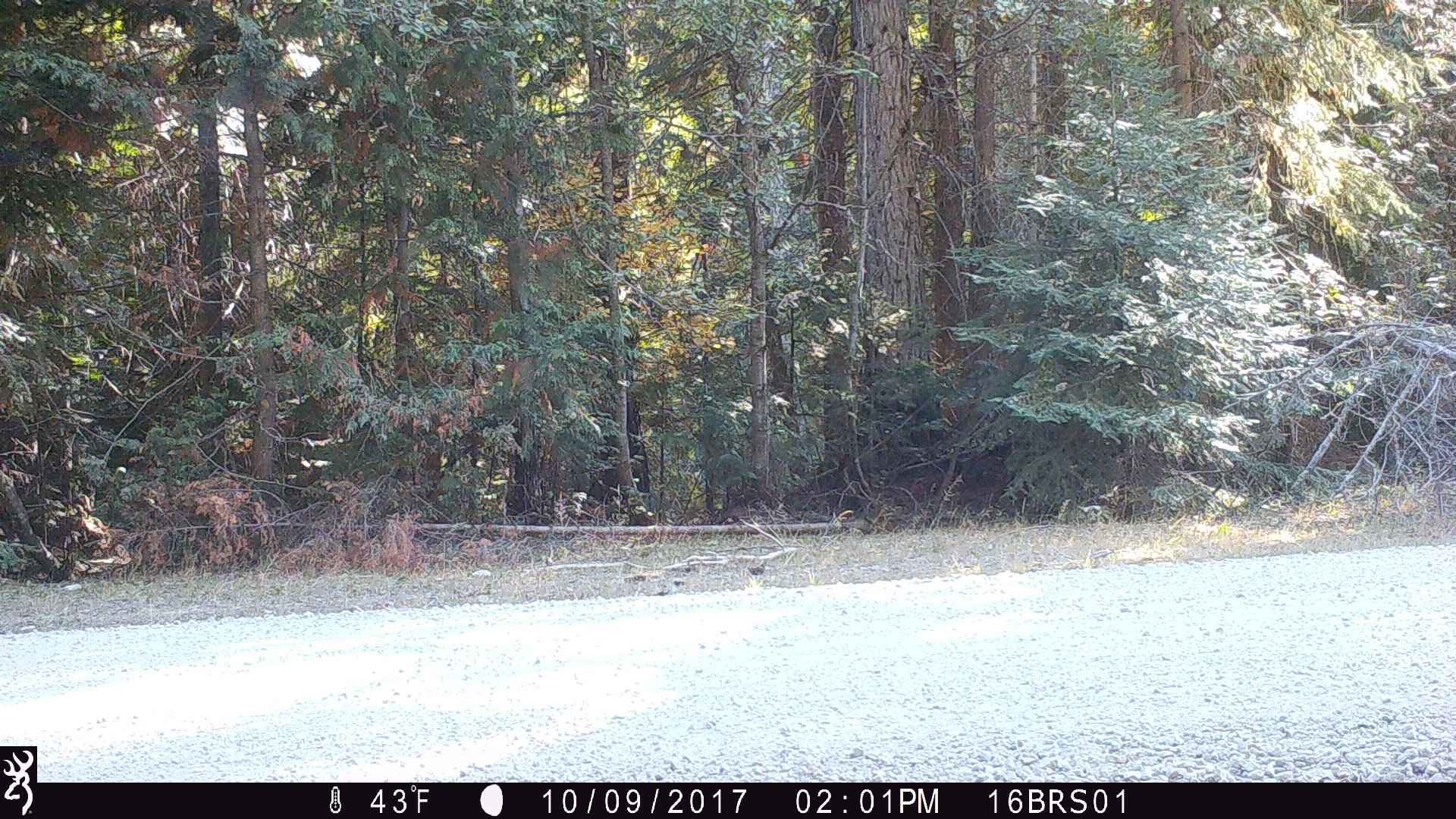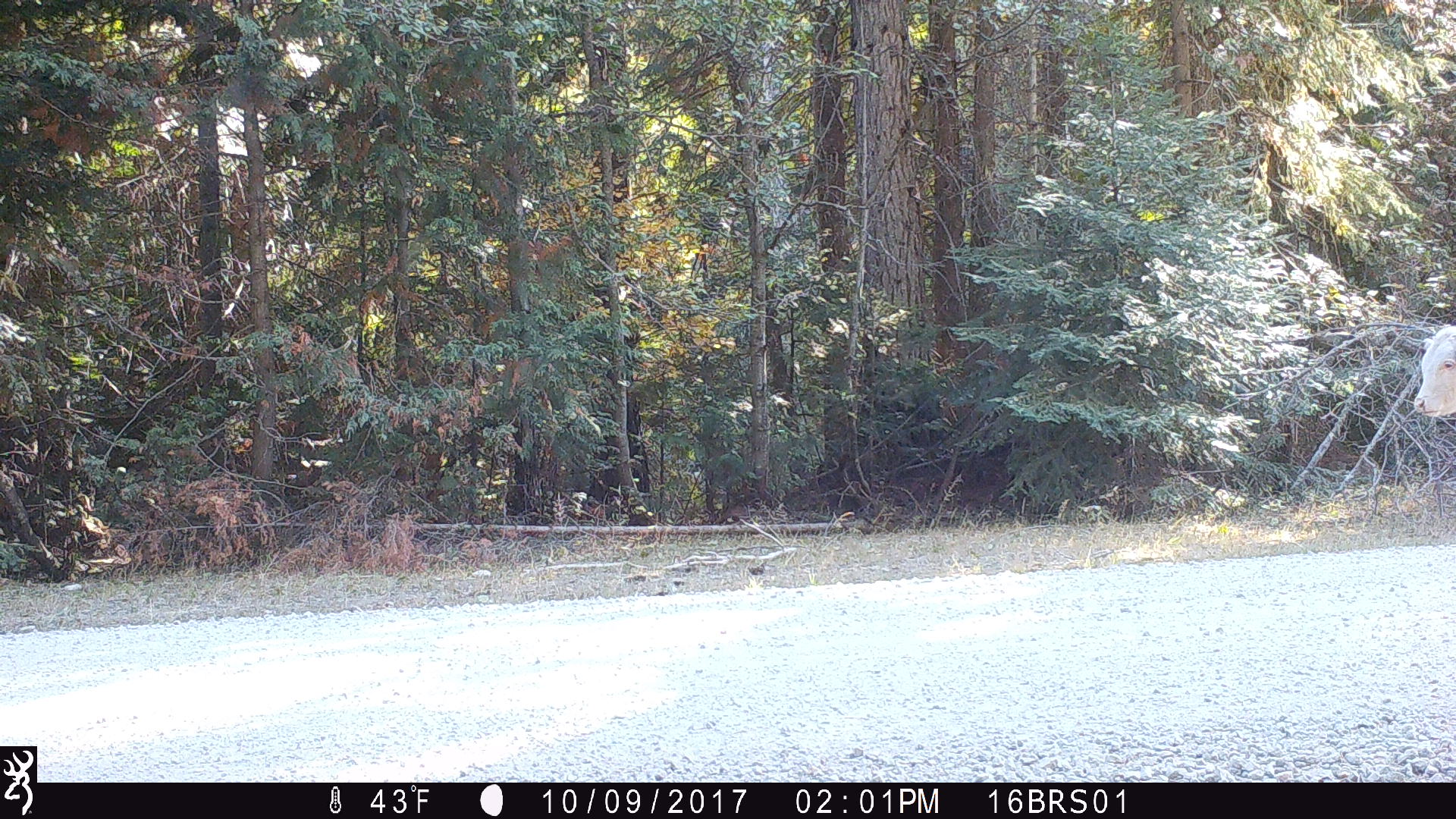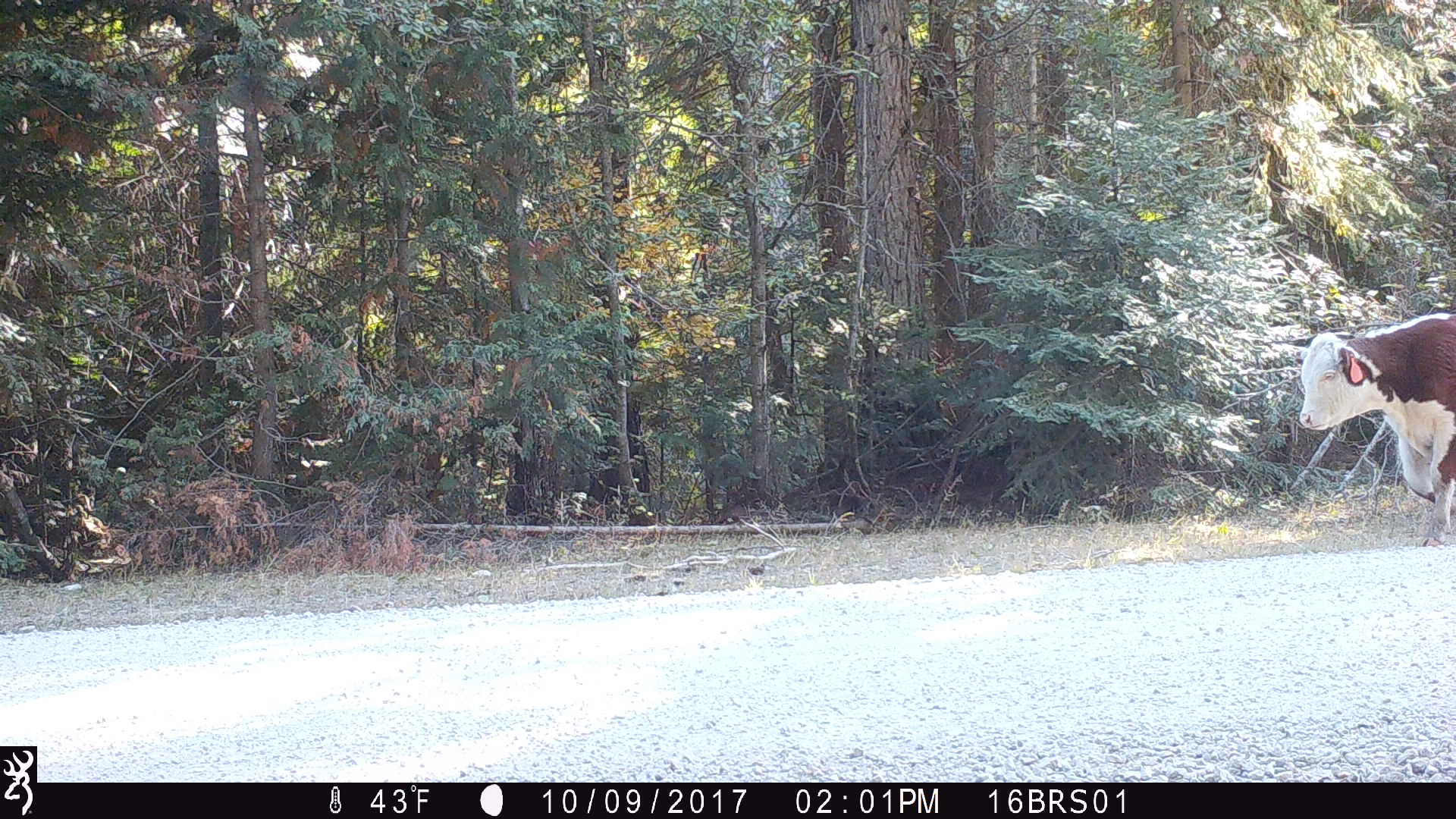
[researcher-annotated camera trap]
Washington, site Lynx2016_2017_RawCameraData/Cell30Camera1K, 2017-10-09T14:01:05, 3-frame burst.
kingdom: Animalia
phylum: Chordata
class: Mammalia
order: Artiodactyla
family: Bovidae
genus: Bos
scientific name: Bos taurus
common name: domestic cattle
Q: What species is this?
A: Domestic cattle (Bos taurus).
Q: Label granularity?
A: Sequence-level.